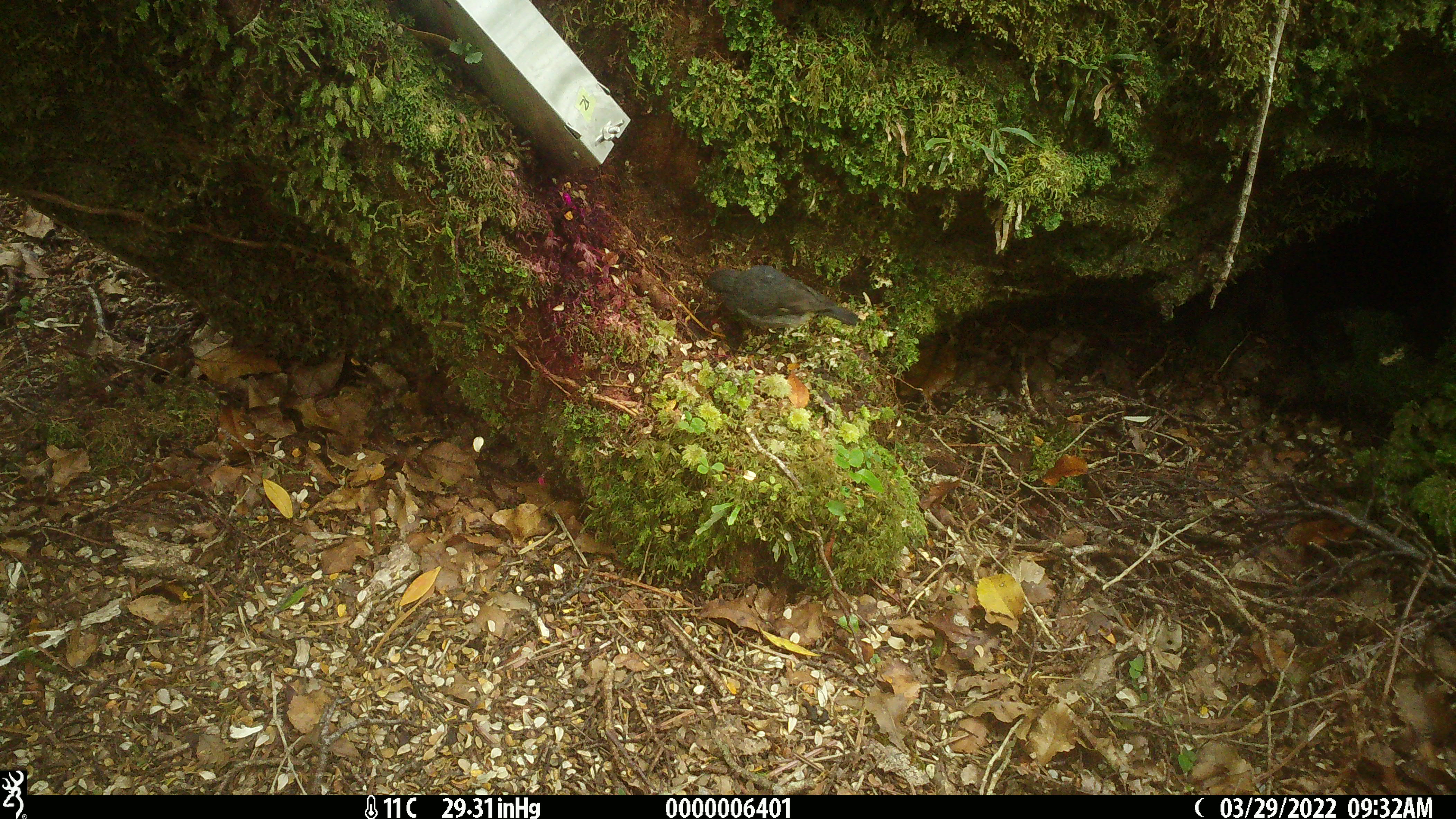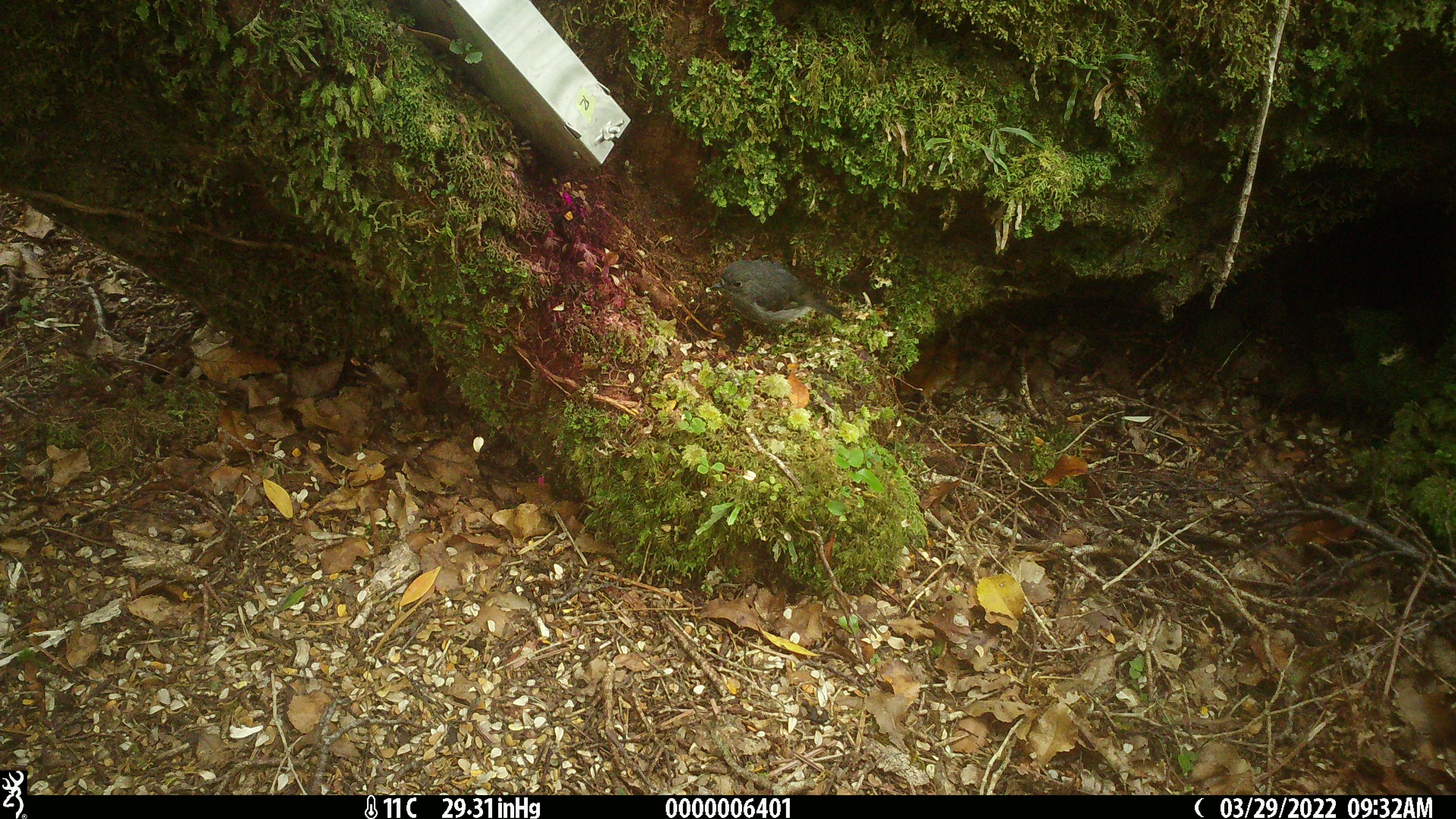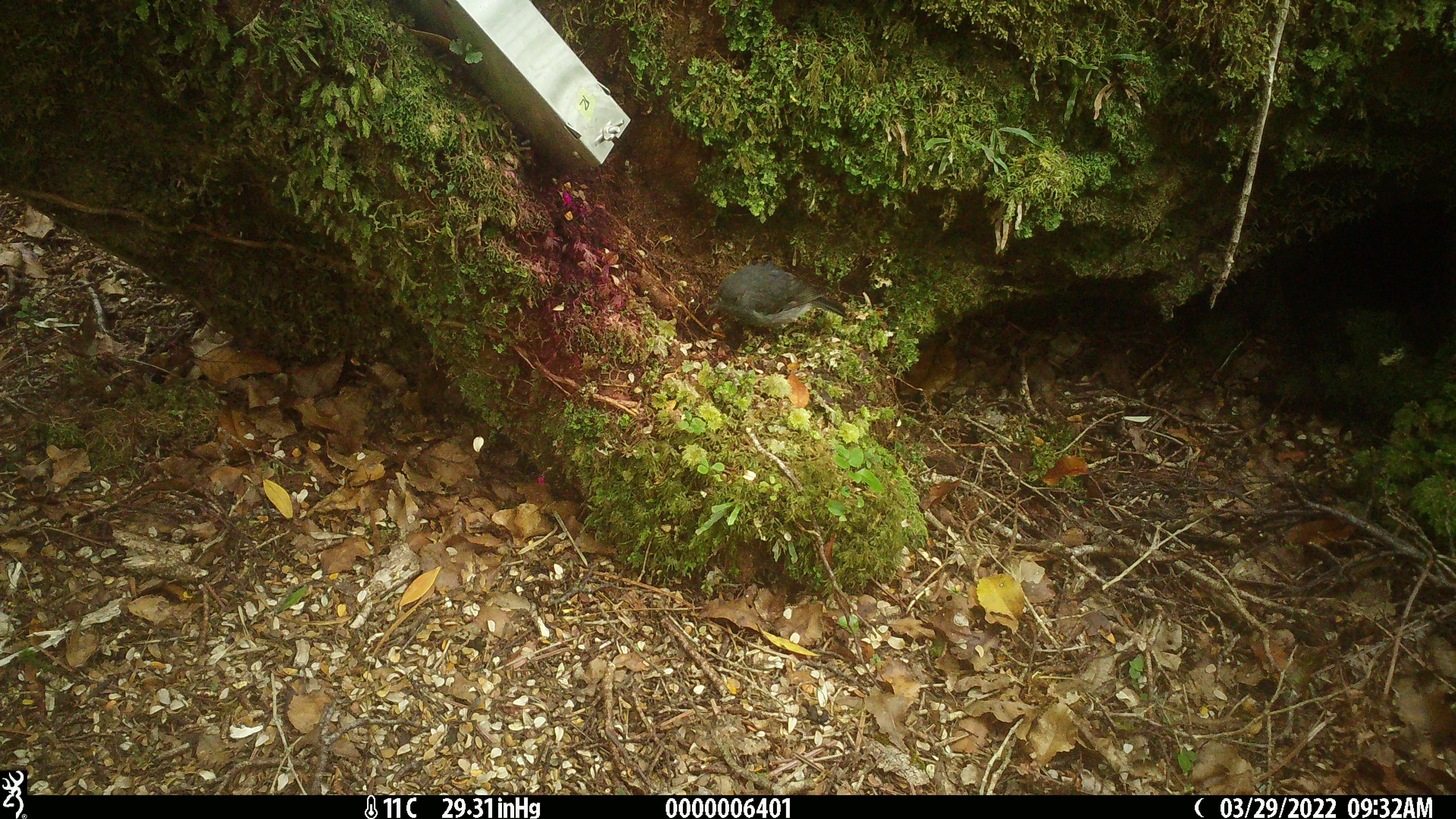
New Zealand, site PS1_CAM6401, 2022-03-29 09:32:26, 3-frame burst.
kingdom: Animalia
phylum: Chordata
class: Aves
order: Passeriformes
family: Petroicidae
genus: Petroica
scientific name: Petroica australis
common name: new zealand robin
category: robin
Robin (new zealand robin) (Petroica australis).